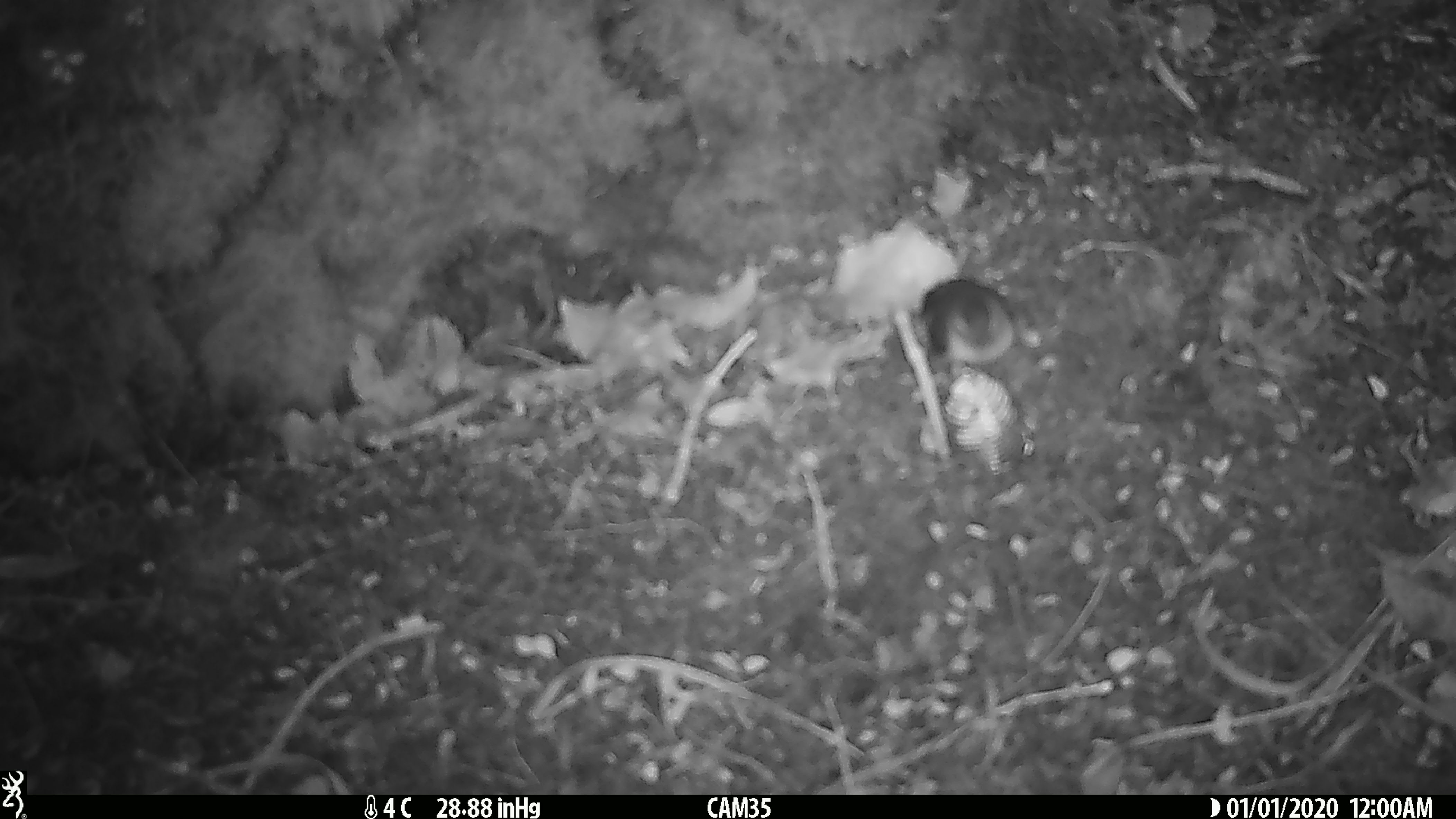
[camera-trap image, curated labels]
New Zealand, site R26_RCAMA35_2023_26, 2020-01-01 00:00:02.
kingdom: Animalia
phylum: Chordata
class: Aves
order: Passeriformes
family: Acanthisittidae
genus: Acanthisitta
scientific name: Acanthisitta chloris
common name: rifleman